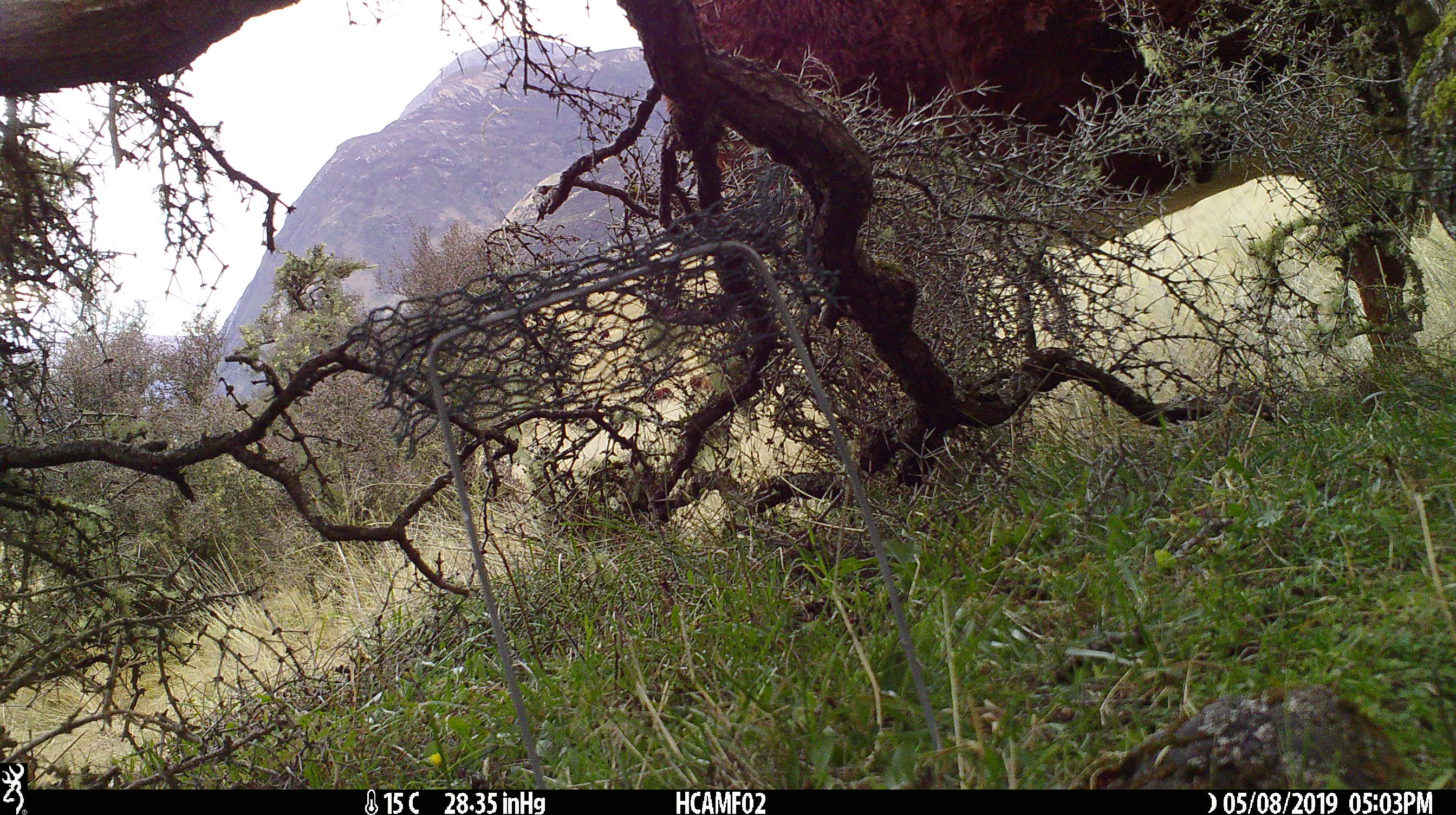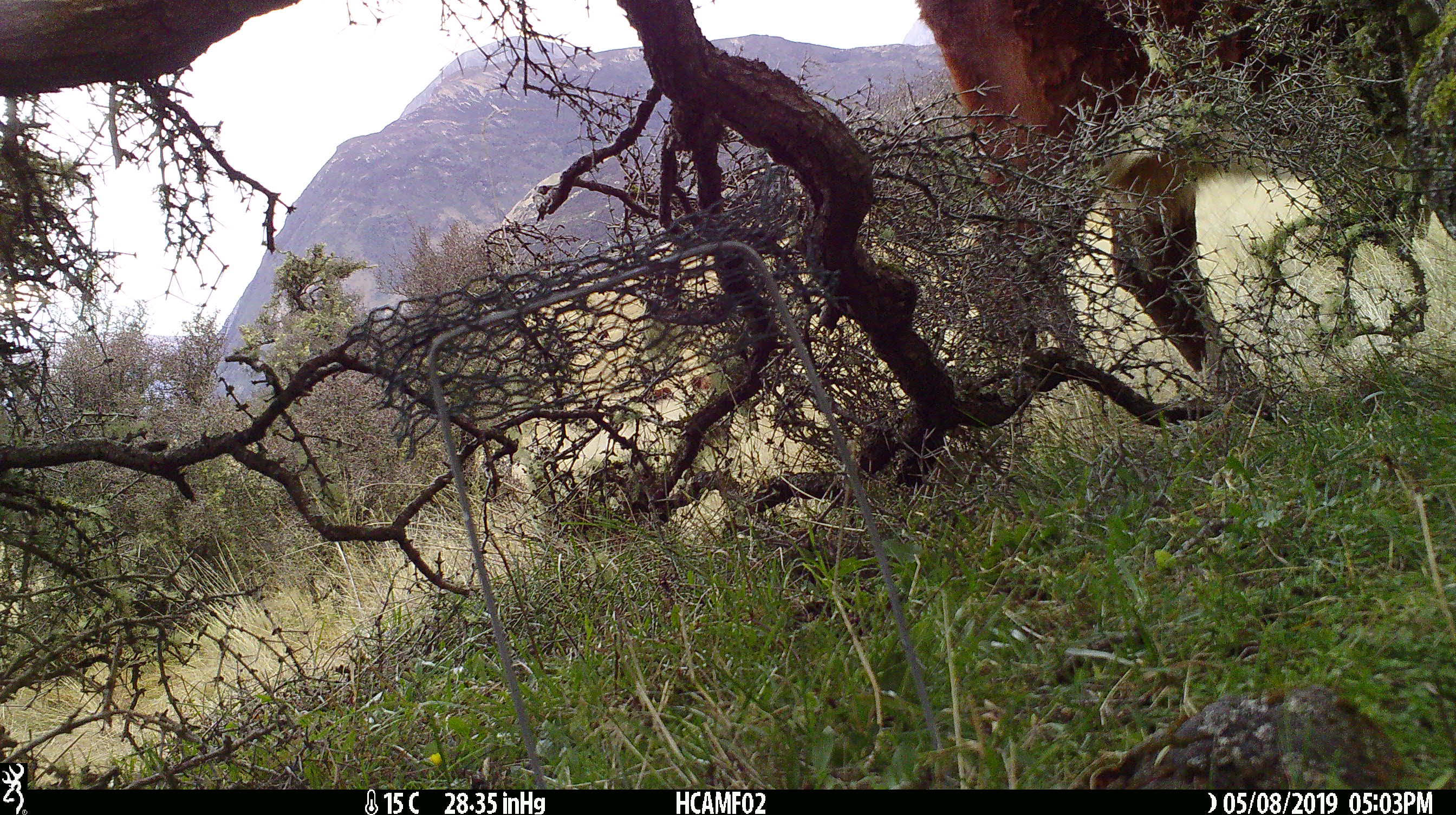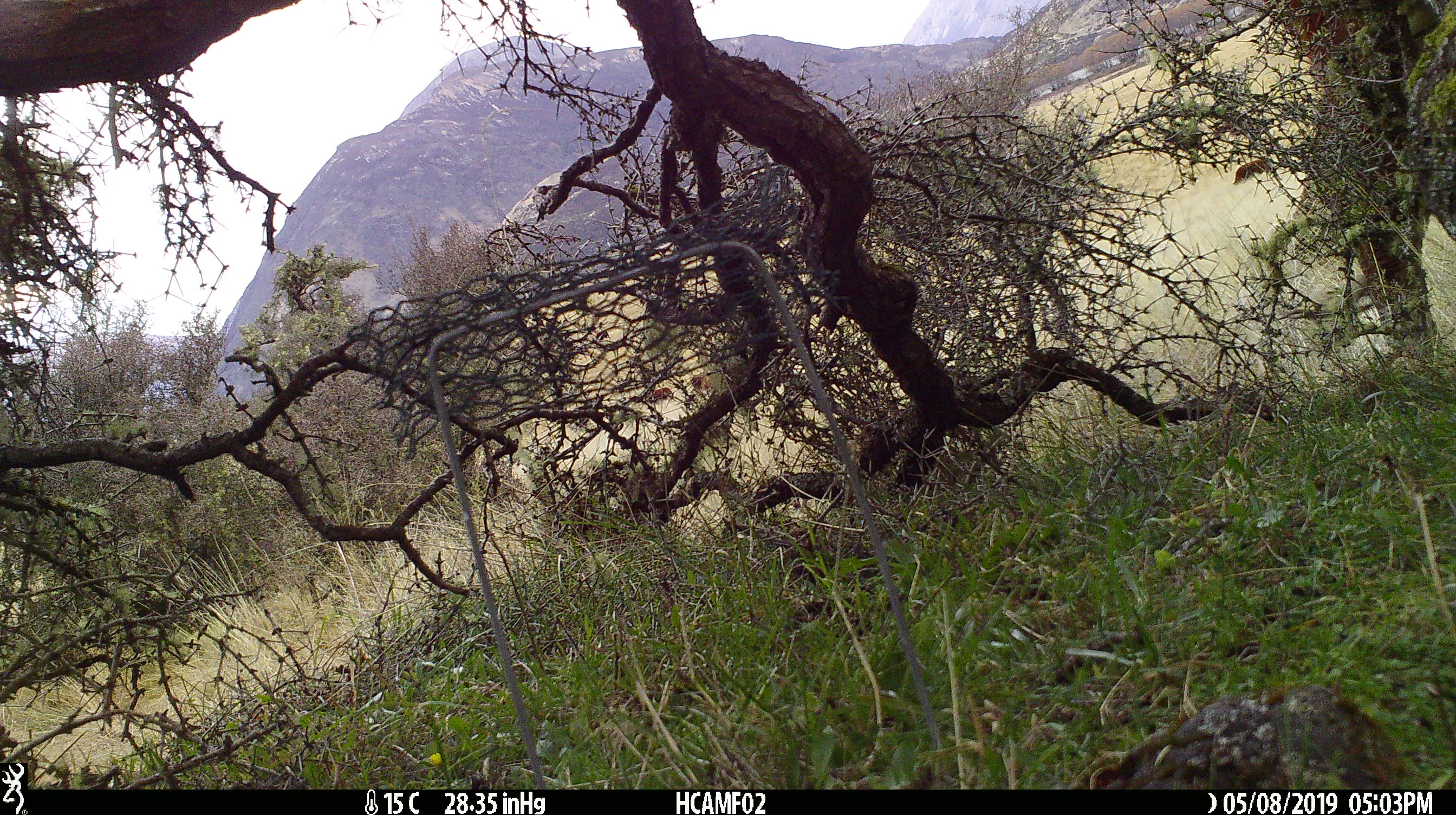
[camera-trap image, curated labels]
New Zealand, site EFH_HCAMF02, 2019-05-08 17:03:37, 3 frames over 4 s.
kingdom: Animalia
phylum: Chordata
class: Mammalia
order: Artiodactyla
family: Bovidae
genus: Bos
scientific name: Bos taurus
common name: domestic cow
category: cow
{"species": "cow (domestic cow) (Bos taurus)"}